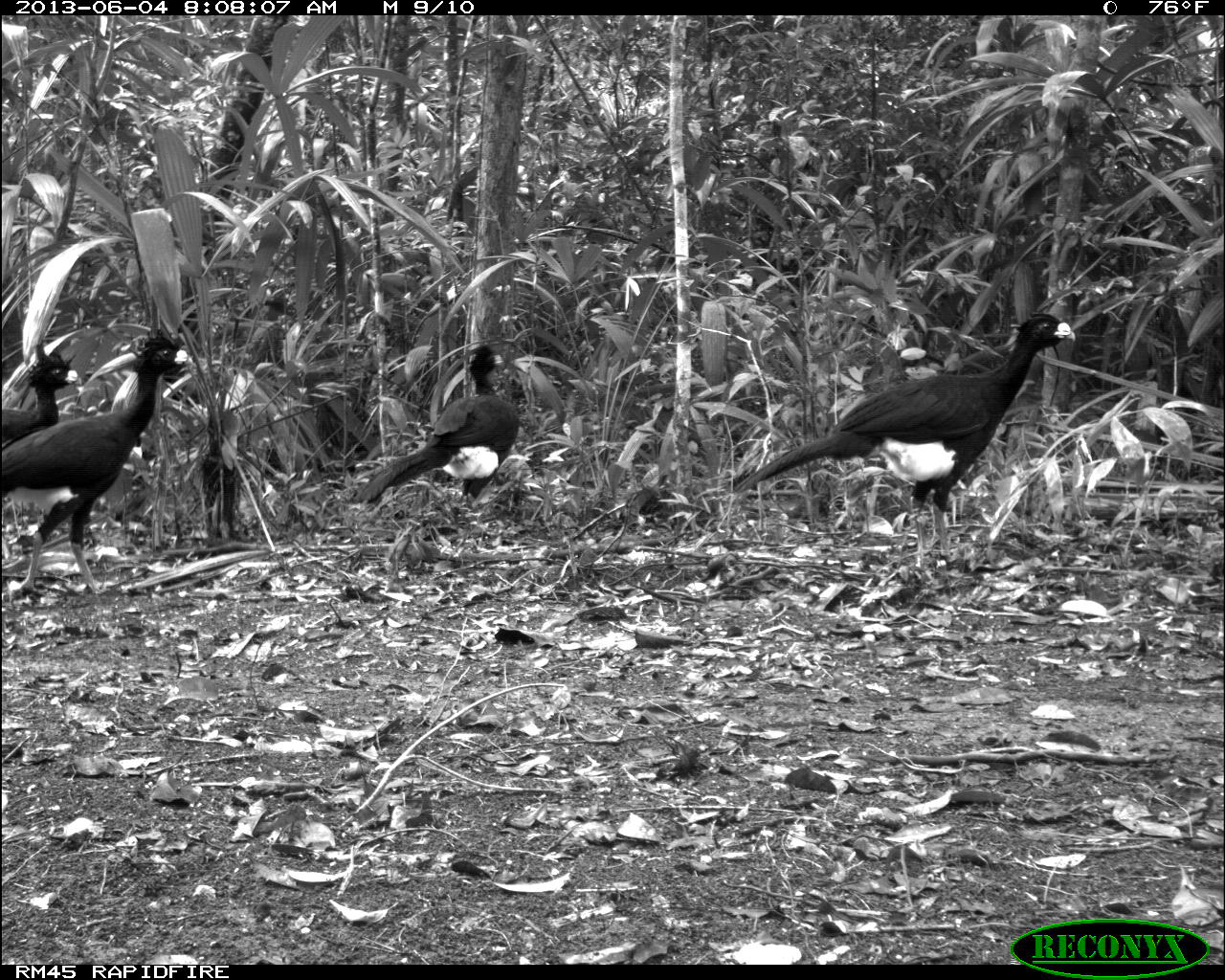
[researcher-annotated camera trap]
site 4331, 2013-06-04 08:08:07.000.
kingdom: Animalia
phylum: Chordata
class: Aves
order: Galliformes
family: Cracidae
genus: Crax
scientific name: Crax rubra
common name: great curassow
Crax rubra (great curassow), count 4.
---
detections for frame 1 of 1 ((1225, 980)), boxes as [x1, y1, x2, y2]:
crax rubra: [733, 311, 1075, 566]; [2, 327, 197, 594]; [341, 346, 520, 526]; [0, 344, 85, 562]